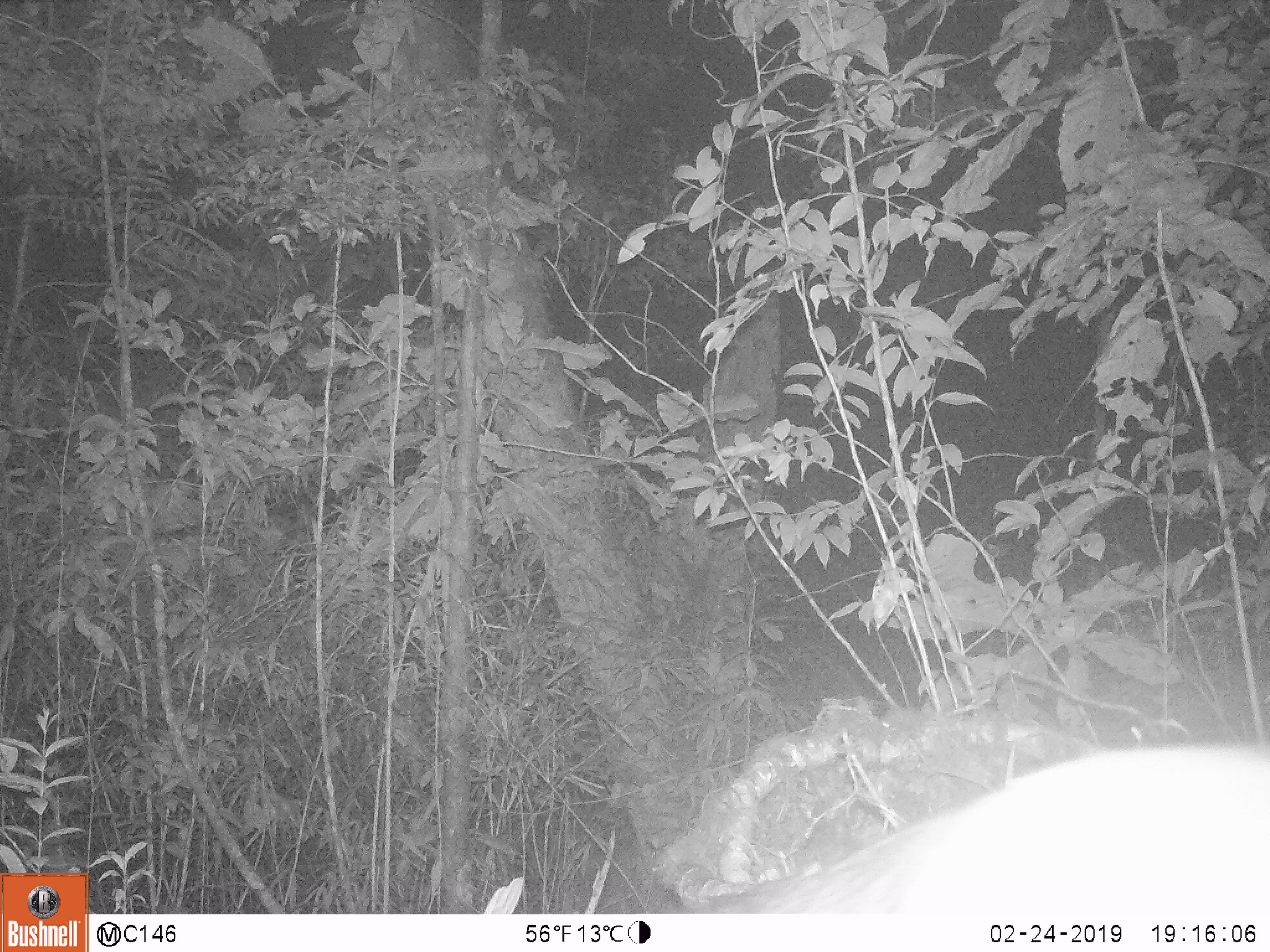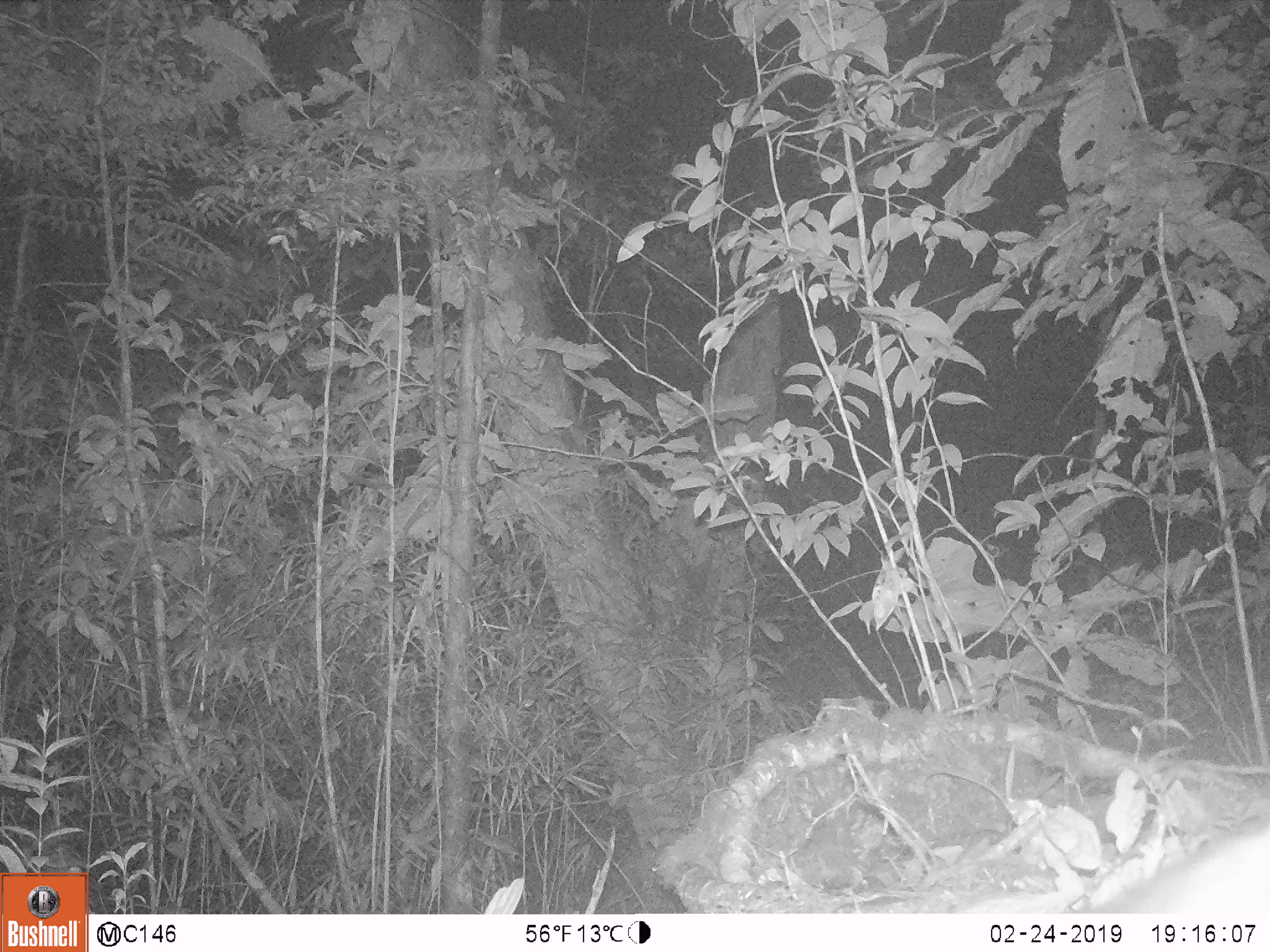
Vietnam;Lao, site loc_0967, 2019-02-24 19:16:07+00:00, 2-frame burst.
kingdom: Animalia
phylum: Chordata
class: Mammalia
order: Carnivora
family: Viverridae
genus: Paguma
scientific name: Paguma larvata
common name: masked palm civet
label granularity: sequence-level